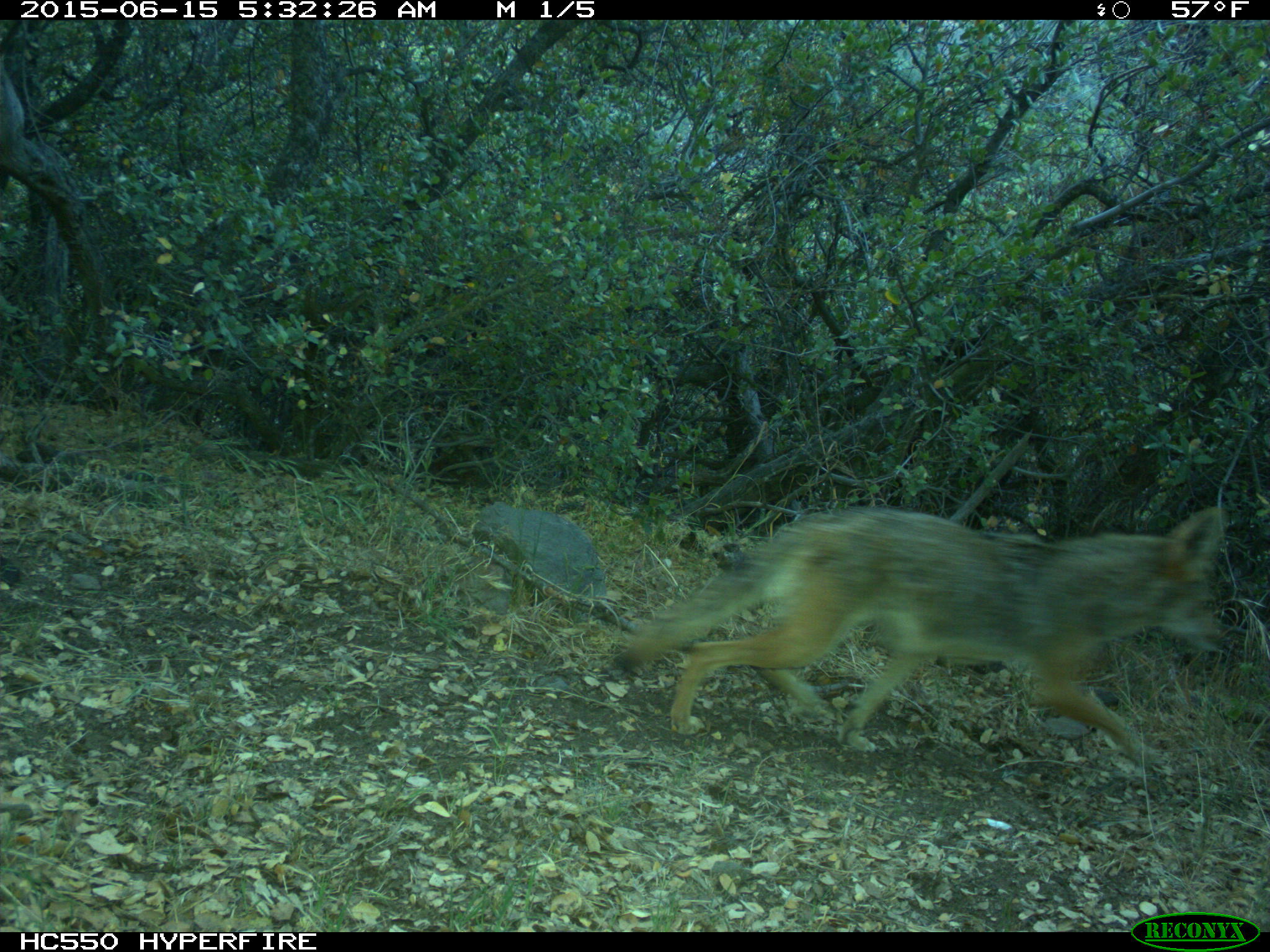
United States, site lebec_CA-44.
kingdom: Animalia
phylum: Chordata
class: Mammalia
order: Carnivora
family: Canidae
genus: Canis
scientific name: Canis latrans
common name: coyote